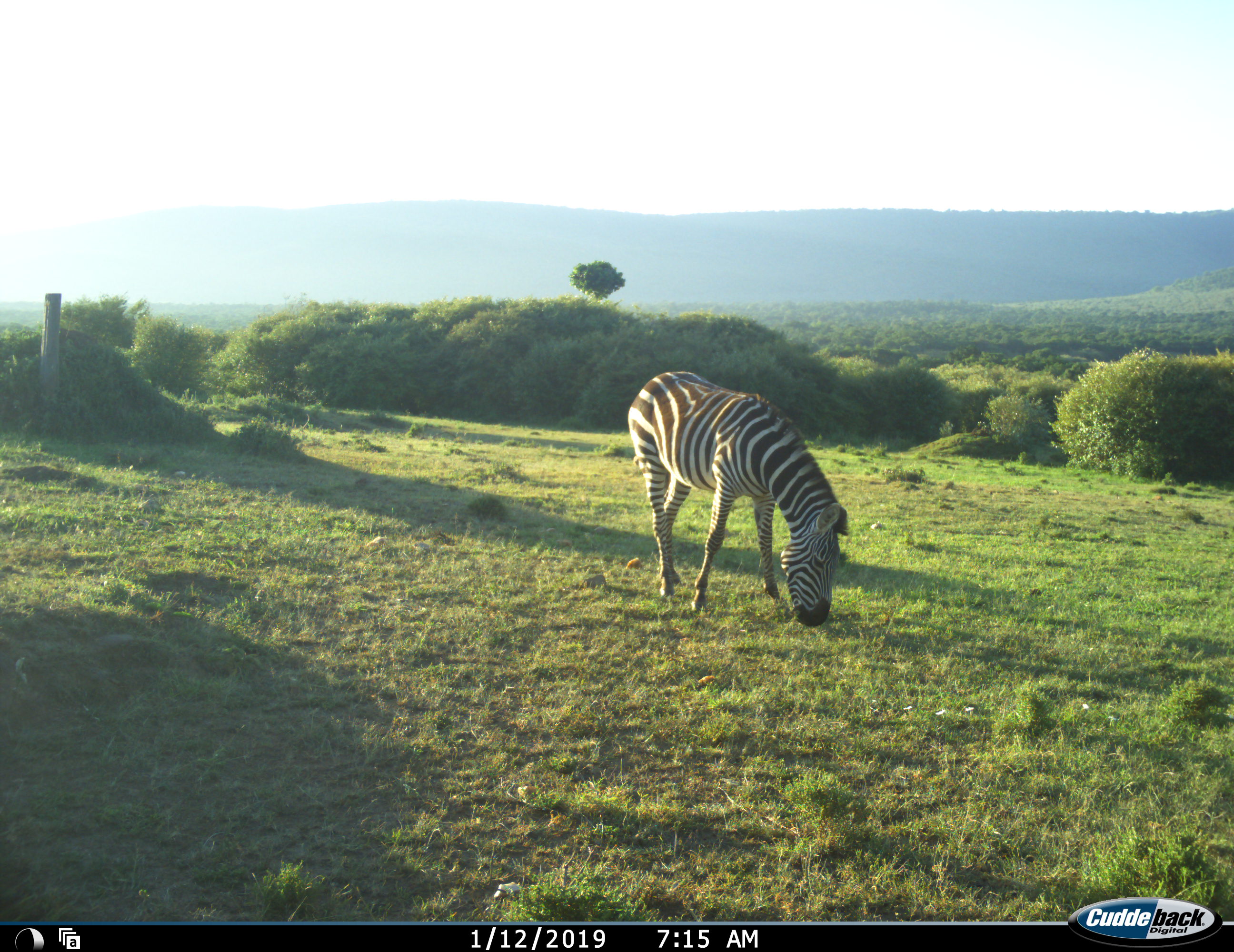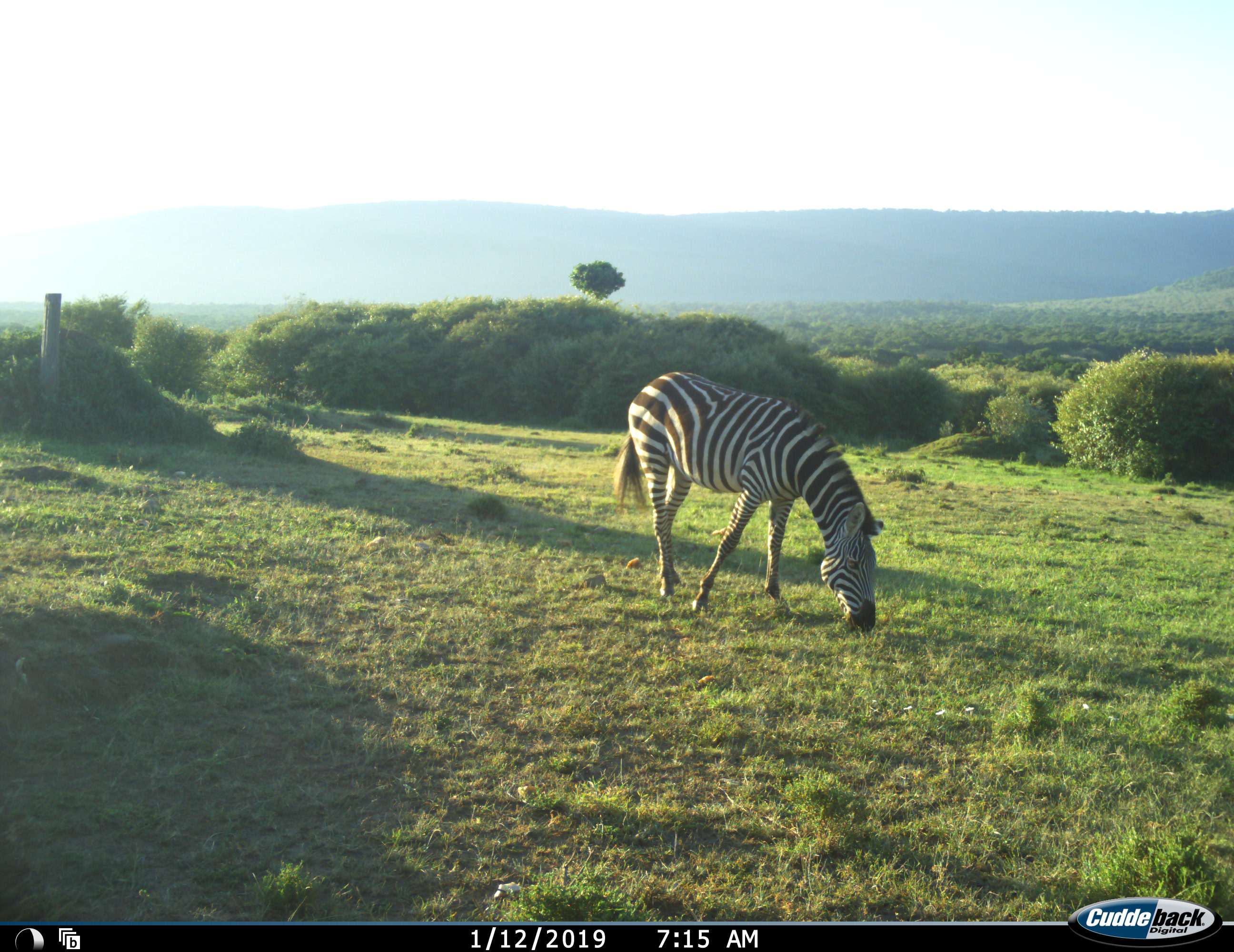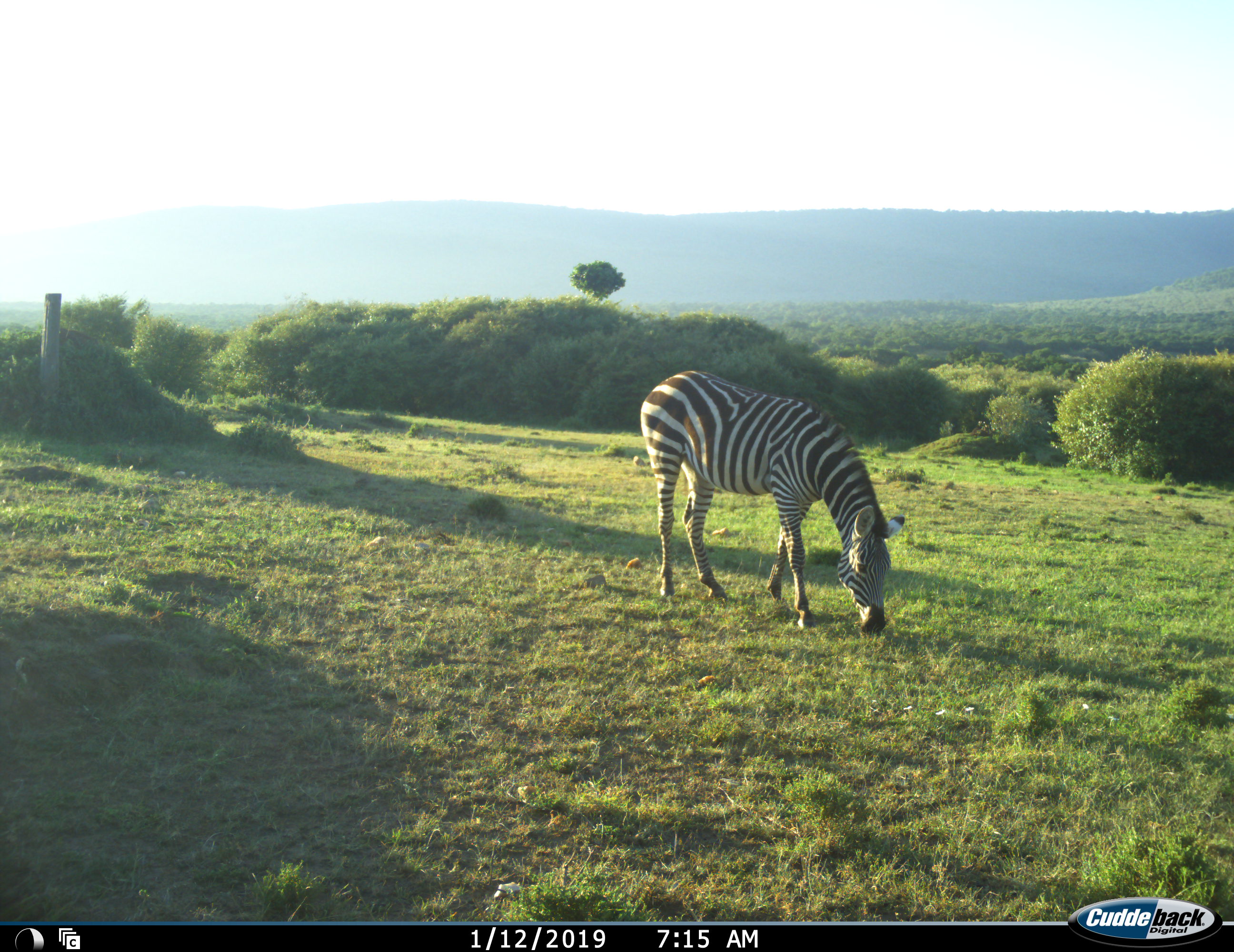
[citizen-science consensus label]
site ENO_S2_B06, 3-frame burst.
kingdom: Animalia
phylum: Chordata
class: Mammalia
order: Perissodactyla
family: Equidae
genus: Equus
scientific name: Equus quagga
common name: plains zebra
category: zebraplains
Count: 1.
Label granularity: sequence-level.